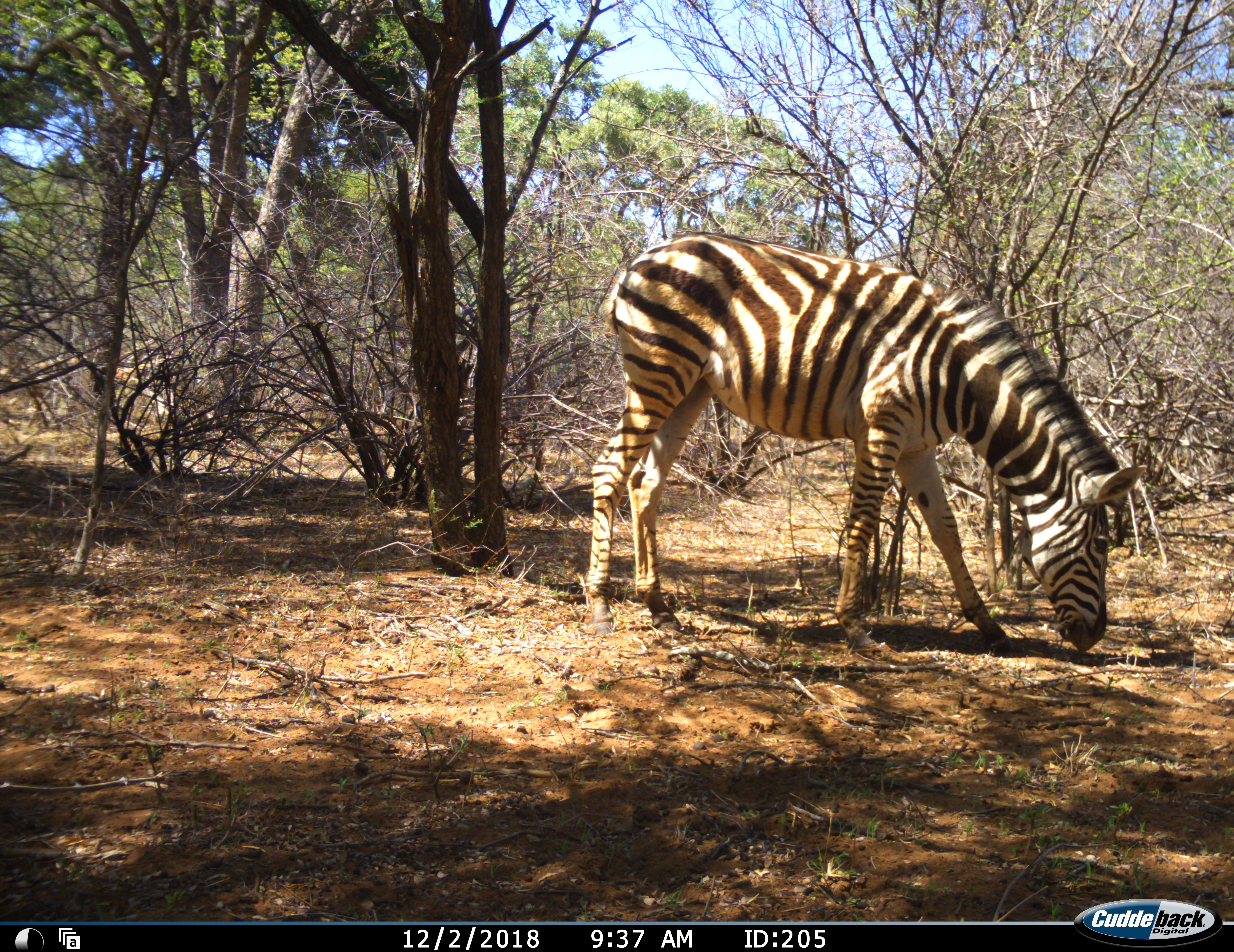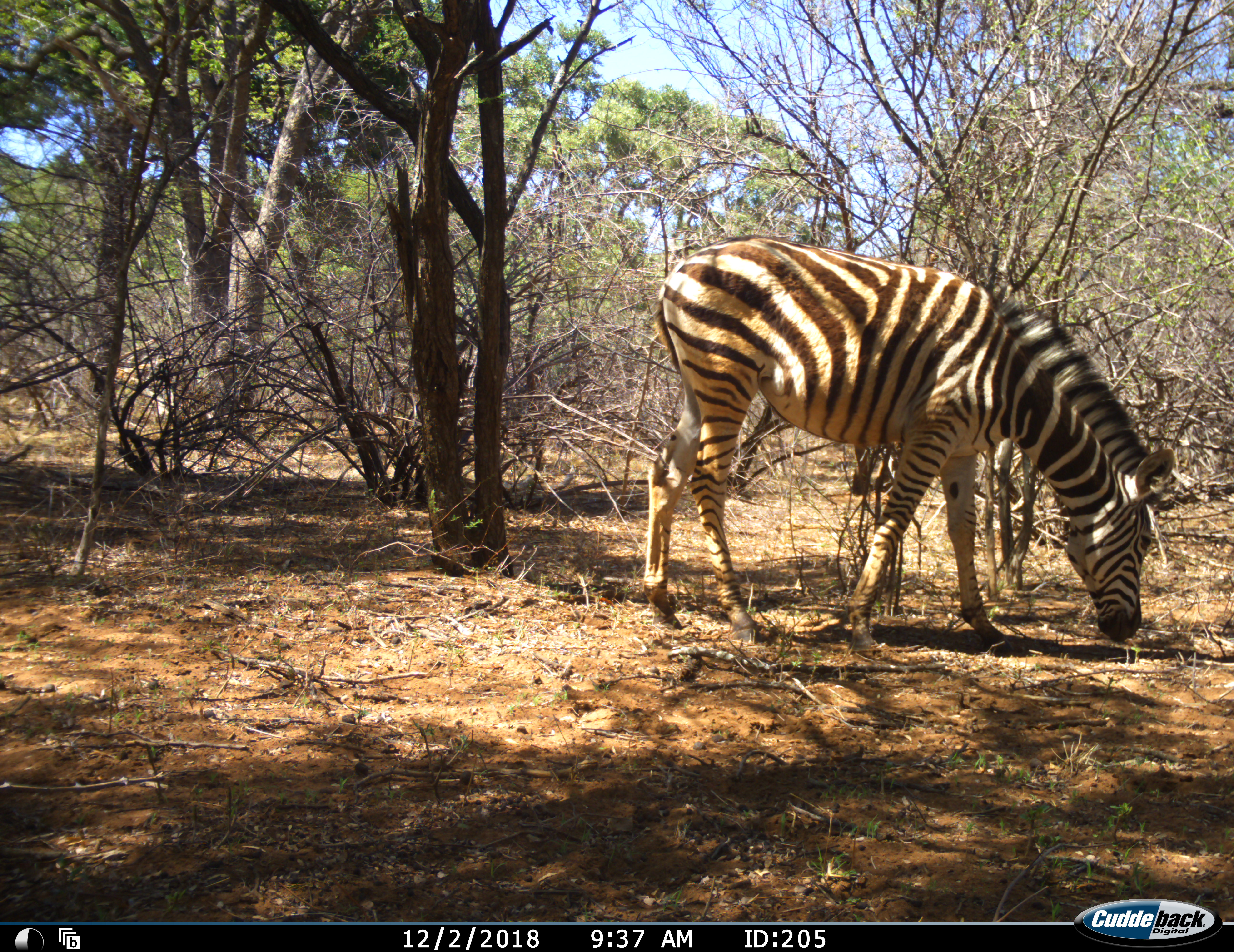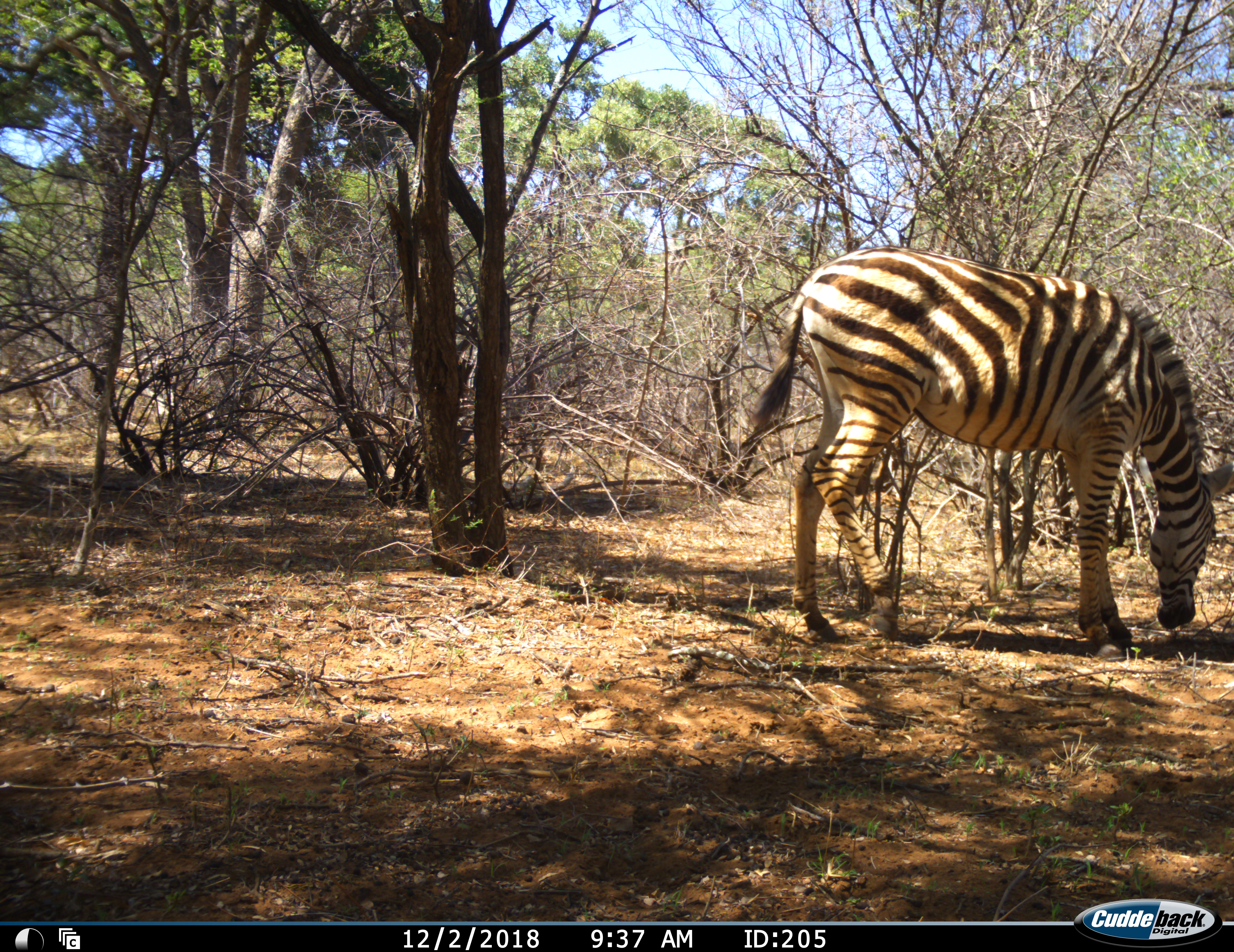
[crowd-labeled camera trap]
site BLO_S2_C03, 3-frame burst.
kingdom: Animalia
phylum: Chordata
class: Mammalia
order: Perissodactyla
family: Equidae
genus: Equus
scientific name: Equus quagga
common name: plains zebra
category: zebraplains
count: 1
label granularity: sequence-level